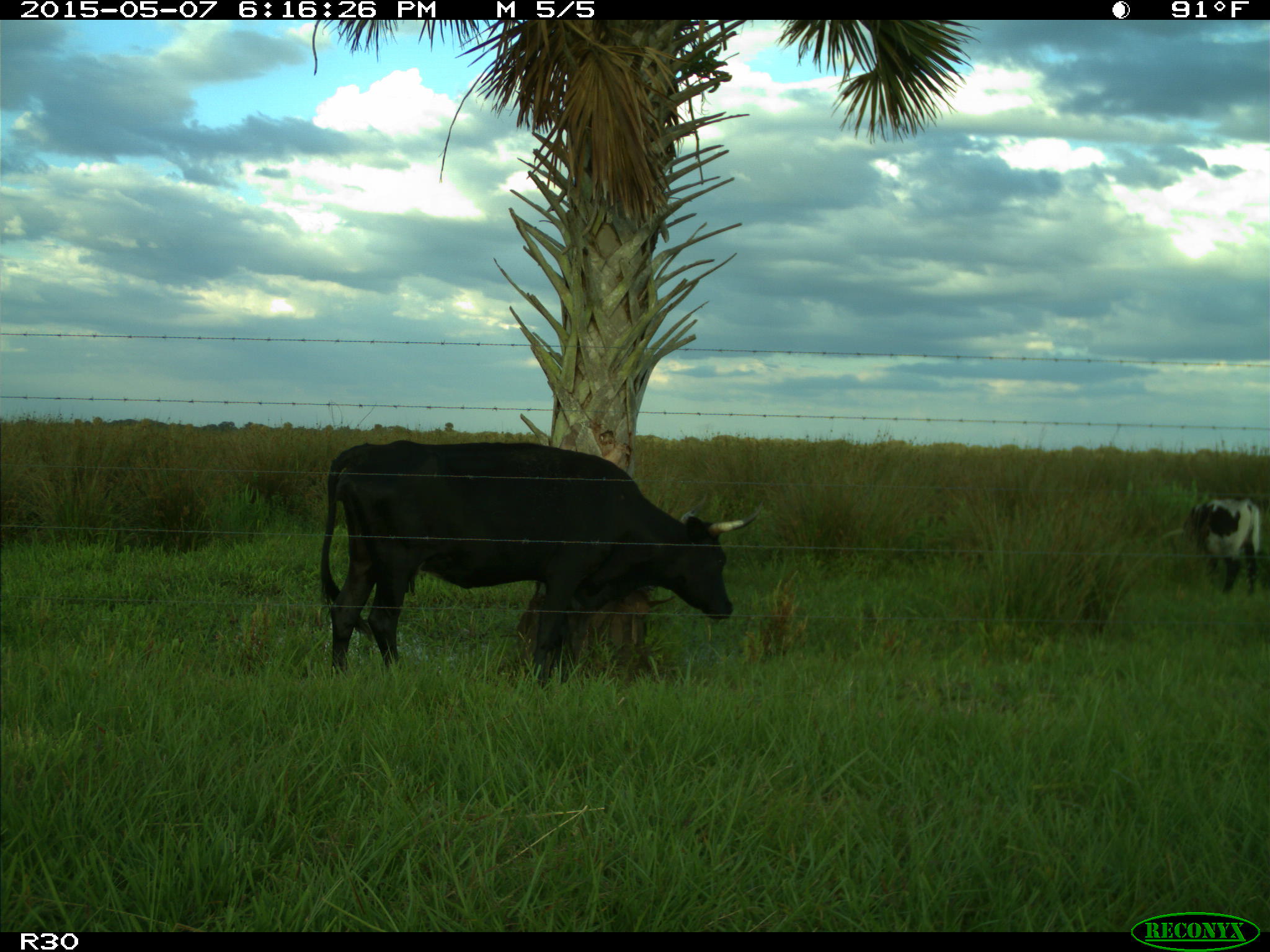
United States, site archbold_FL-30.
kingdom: Animalia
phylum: Chordata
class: Mammalia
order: Artiodactyla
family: Bovidae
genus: Bos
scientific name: Bos taurus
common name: domestic cow